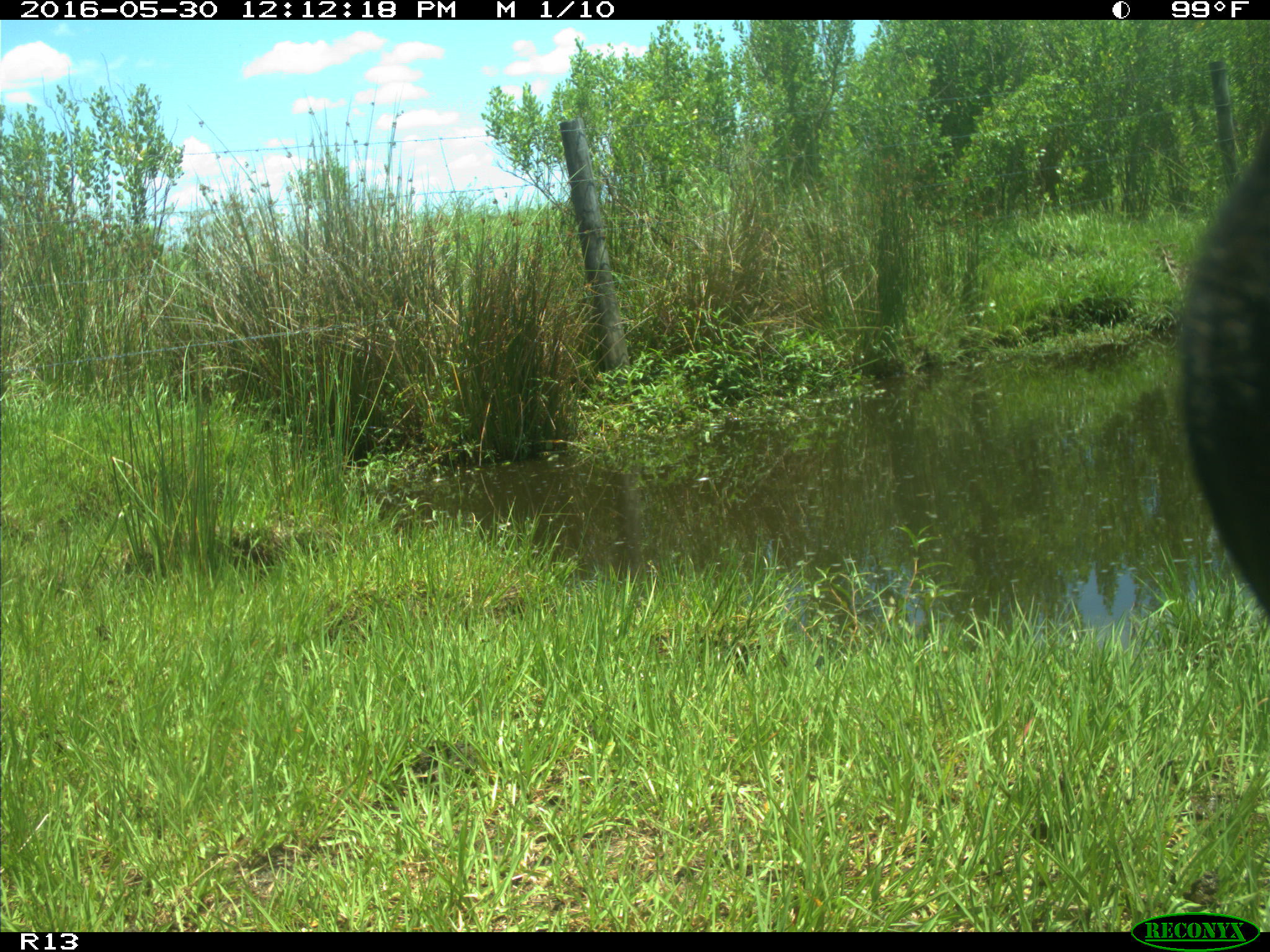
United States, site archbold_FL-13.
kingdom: Animalia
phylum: Chordata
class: Mammalia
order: Artiodactyla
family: Bovidae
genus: Bos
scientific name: Bos taurus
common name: domestic cow